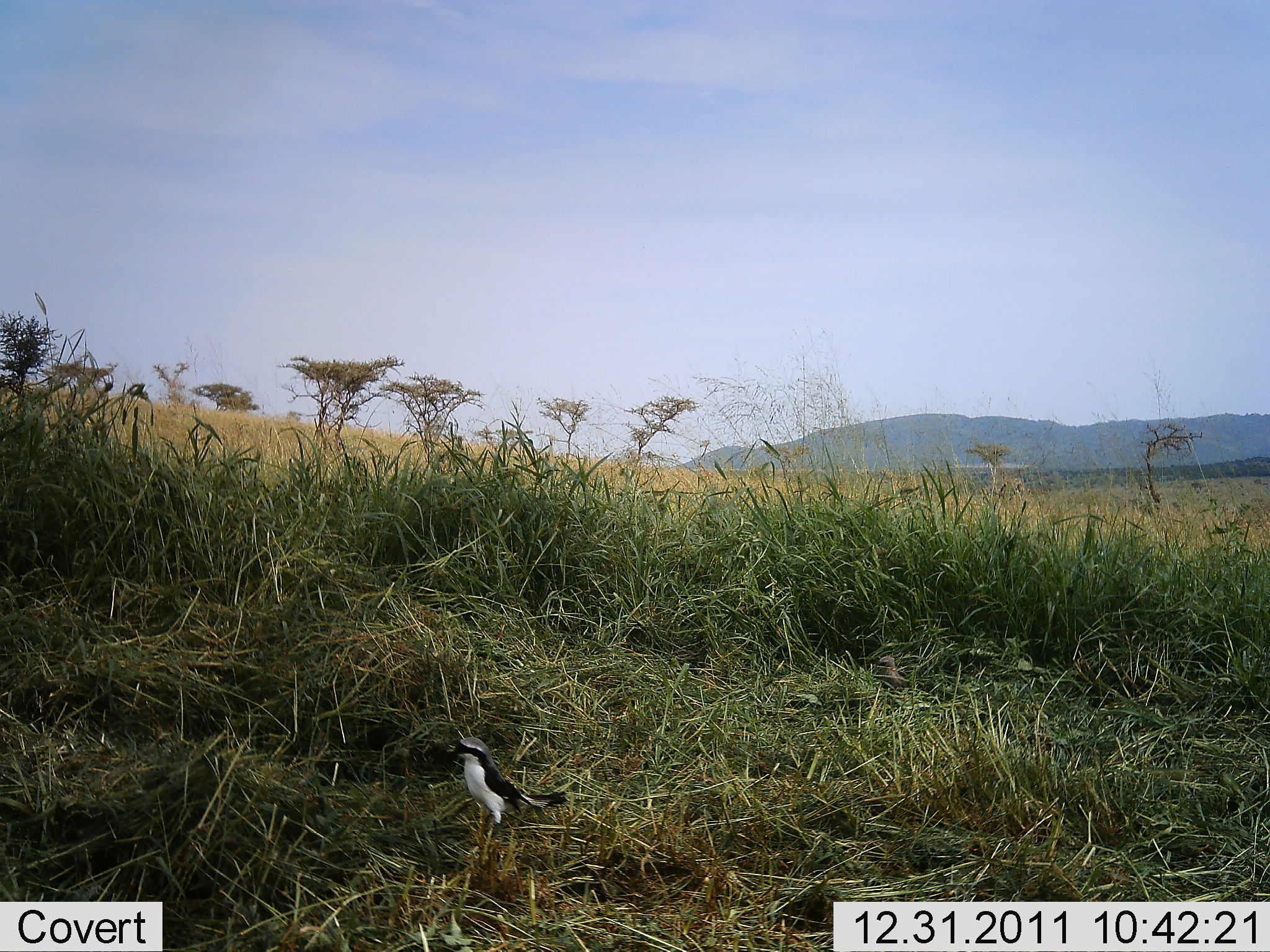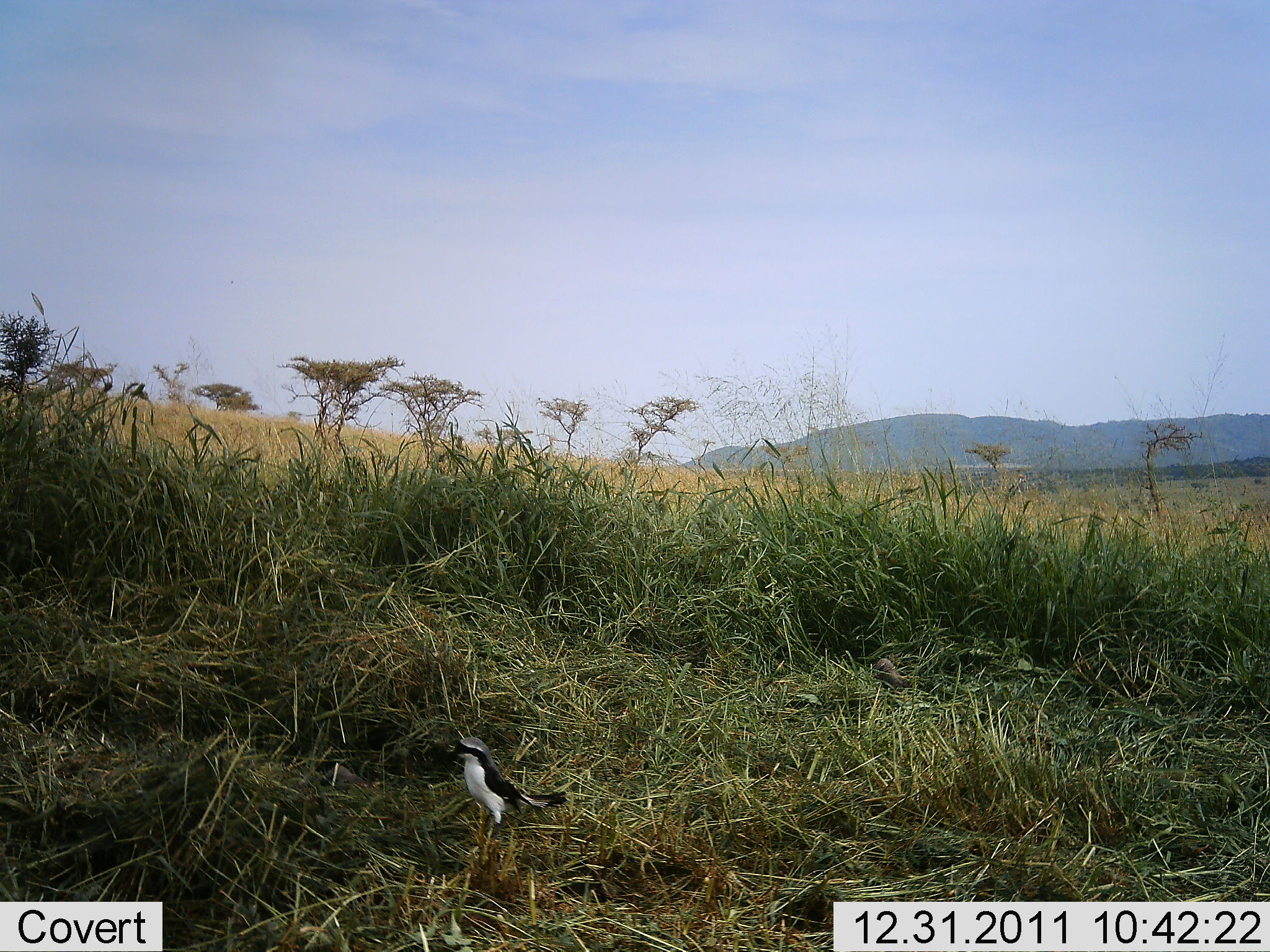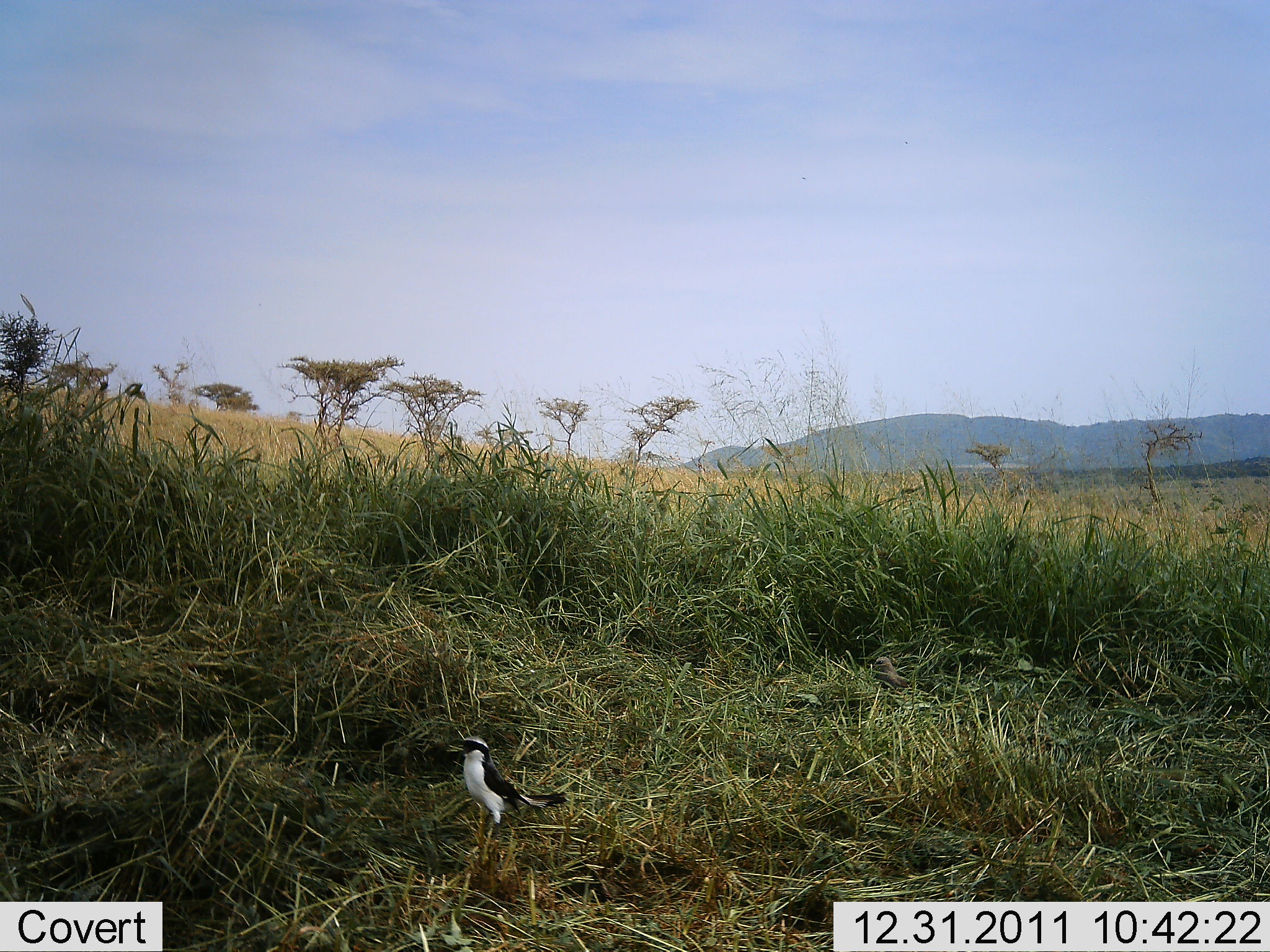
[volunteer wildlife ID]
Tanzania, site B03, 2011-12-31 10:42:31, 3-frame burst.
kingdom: Animalia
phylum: Chordata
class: Aves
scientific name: Aves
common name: bird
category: otherbird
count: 1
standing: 100%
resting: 0%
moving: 6%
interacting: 0%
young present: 0%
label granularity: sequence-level